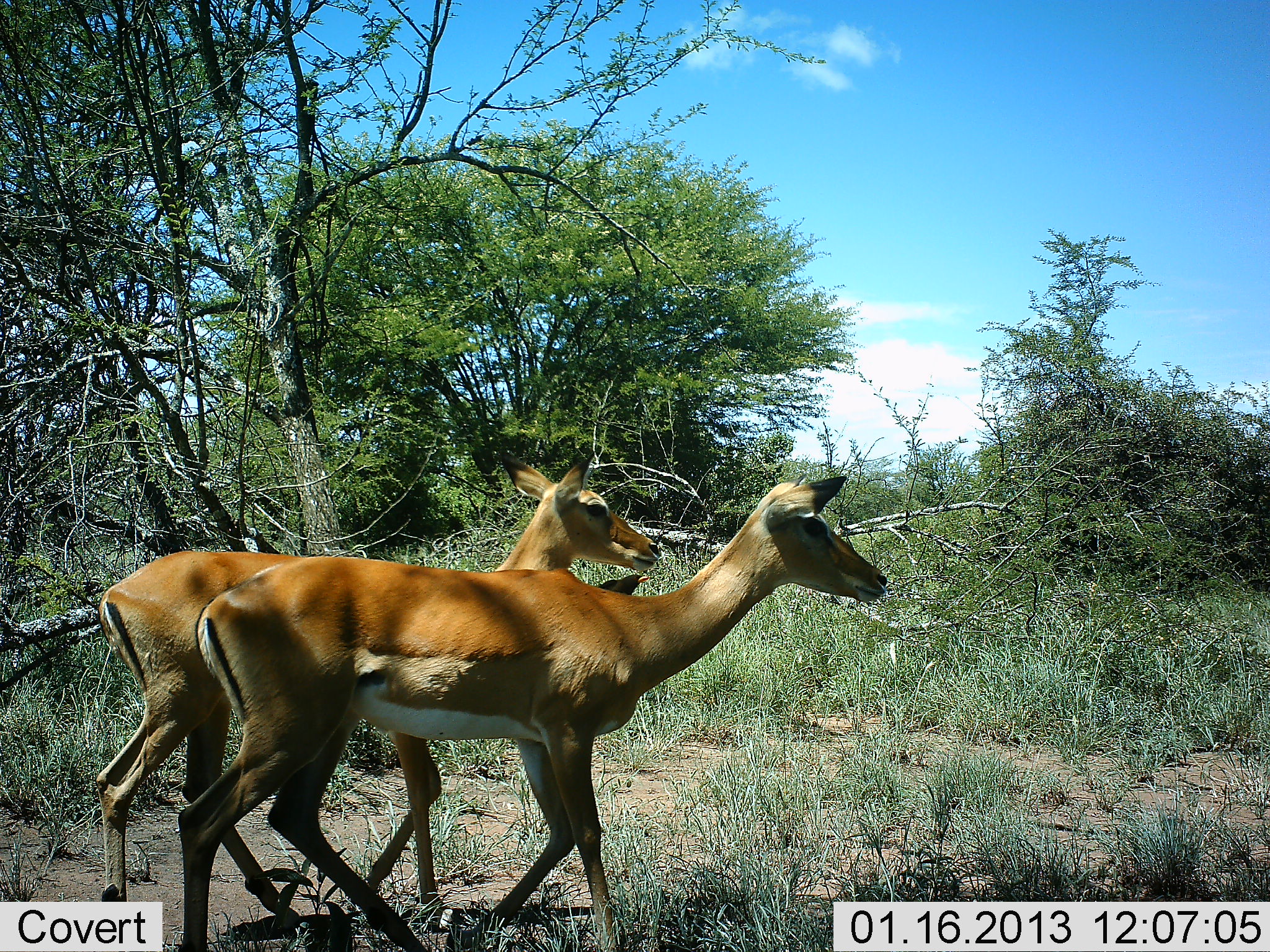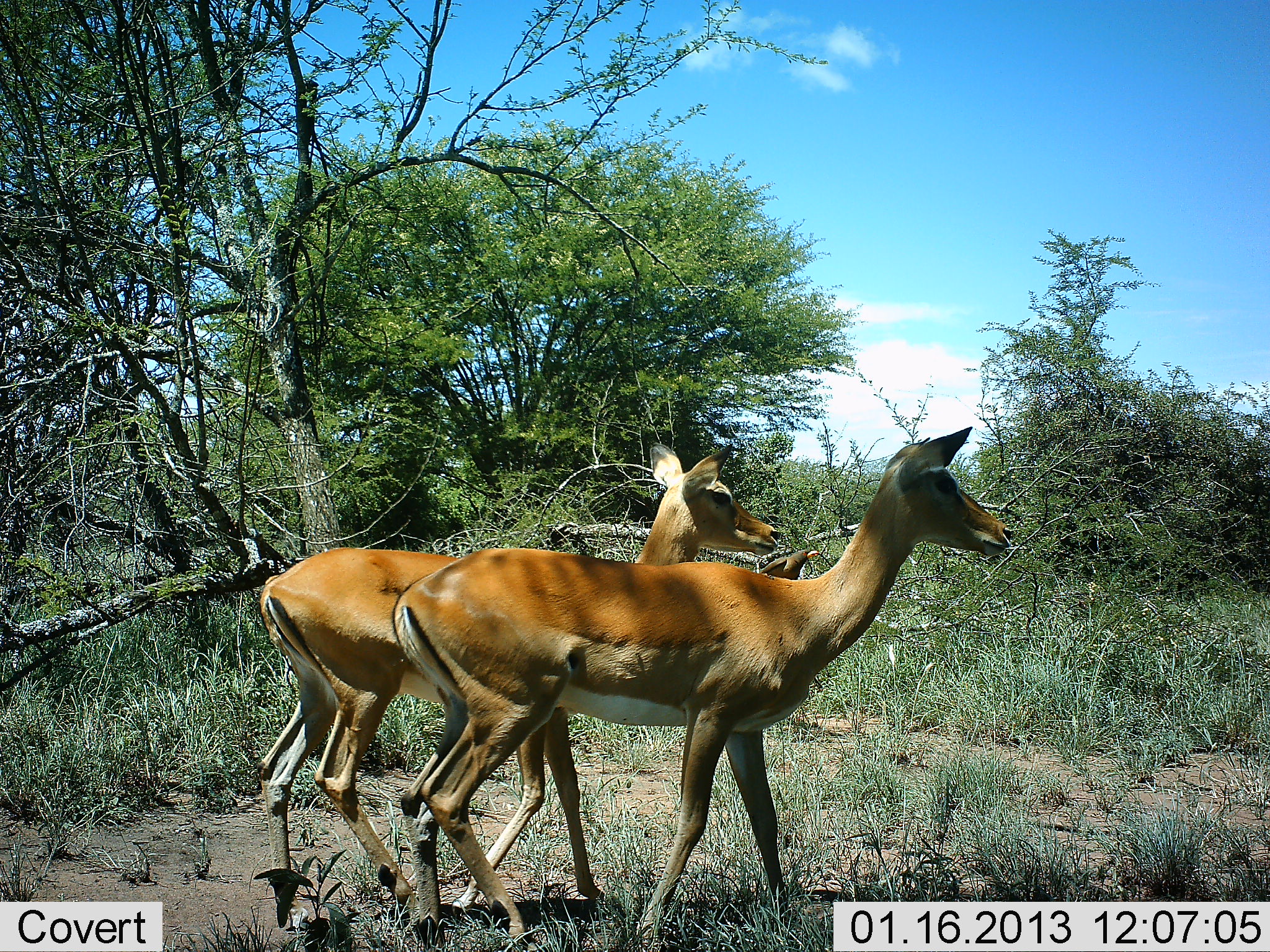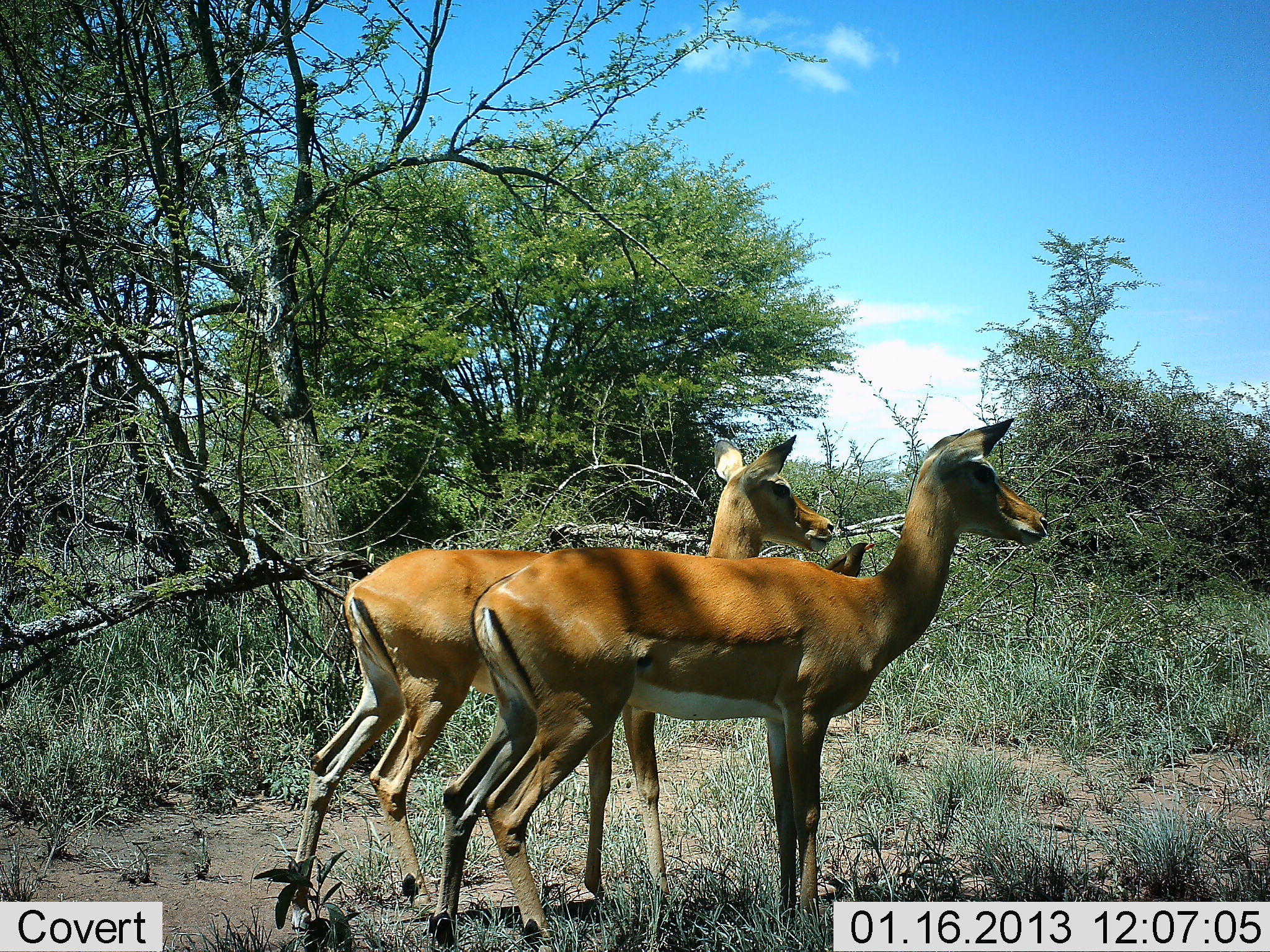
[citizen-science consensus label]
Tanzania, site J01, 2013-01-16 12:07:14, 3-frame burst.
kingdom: Animalia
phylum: Chordata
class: Mammalia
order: Artiodactyla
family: Bovidae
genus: Aepyceros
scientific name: Aepyceros melampus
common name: impala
Impala (Aepyceros melampus), count 2. Behavior (volunteer vote fractions): standing 8%, resting 0%, moving 96%, interacting 0%. Young present (vote fraction): 0%. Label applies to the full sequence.